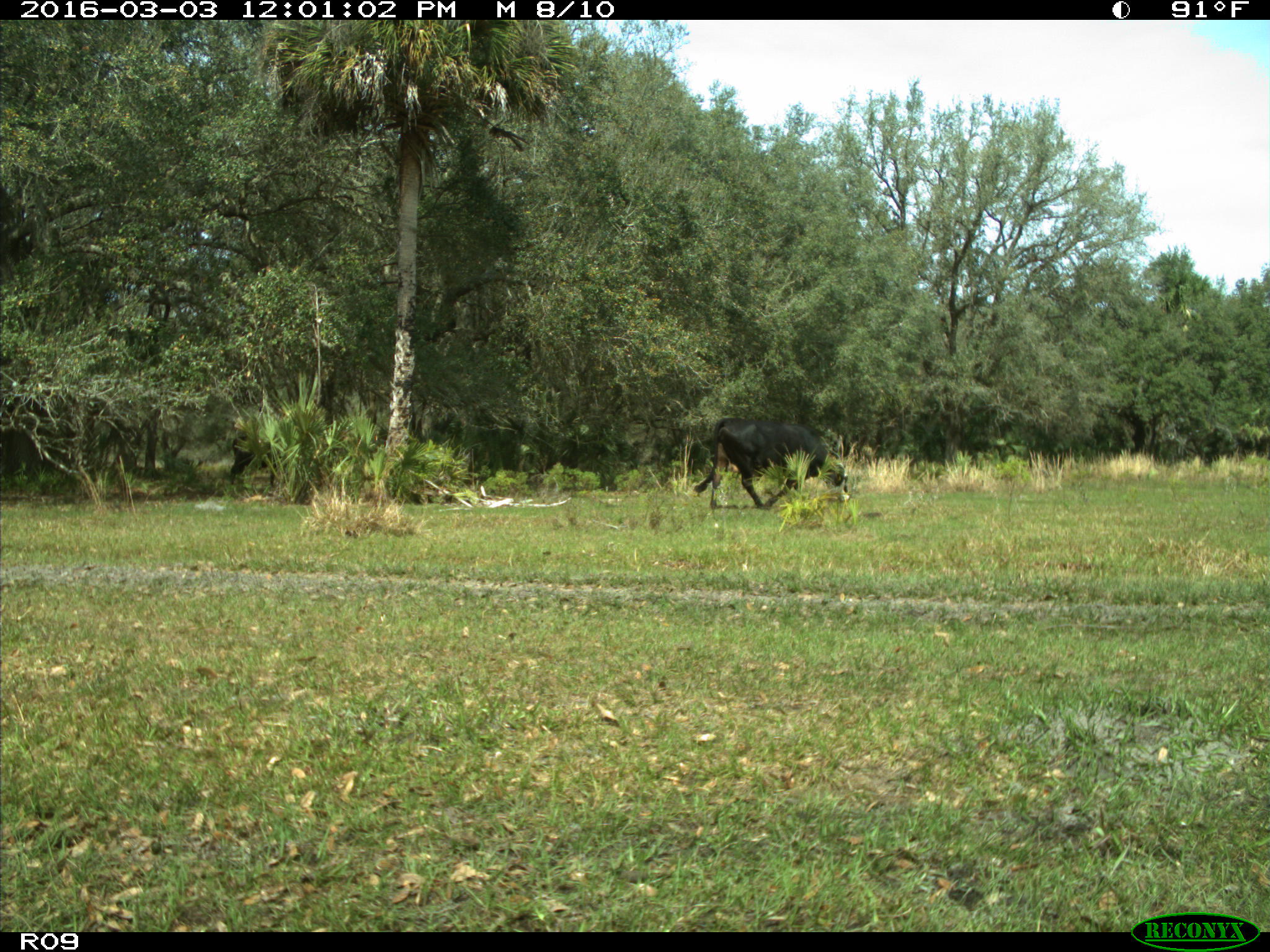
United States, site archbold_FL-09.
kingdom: Animalia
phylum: Chordata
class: Mammalia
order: Artiodactyla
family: Bovidae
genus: Bos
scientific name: Bos taurus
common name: domestic cow